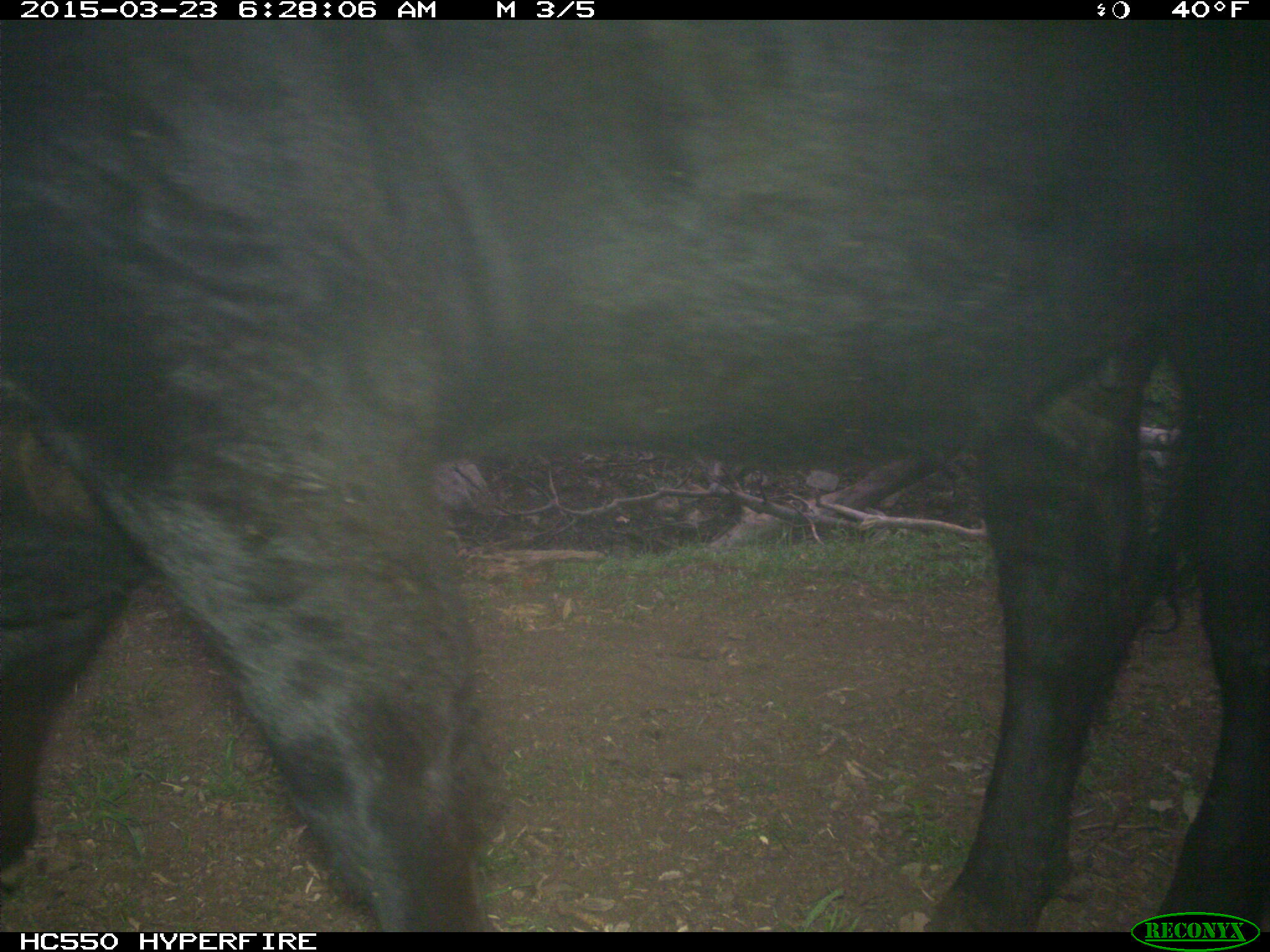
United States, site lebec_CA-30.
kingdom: Animalia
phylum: Chordata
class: Mammalia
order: Artiodactyla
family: Bovidae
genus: Bos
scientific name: Bos taurus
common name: domestic cow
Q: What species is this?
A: Bos taurus (domestic cow).